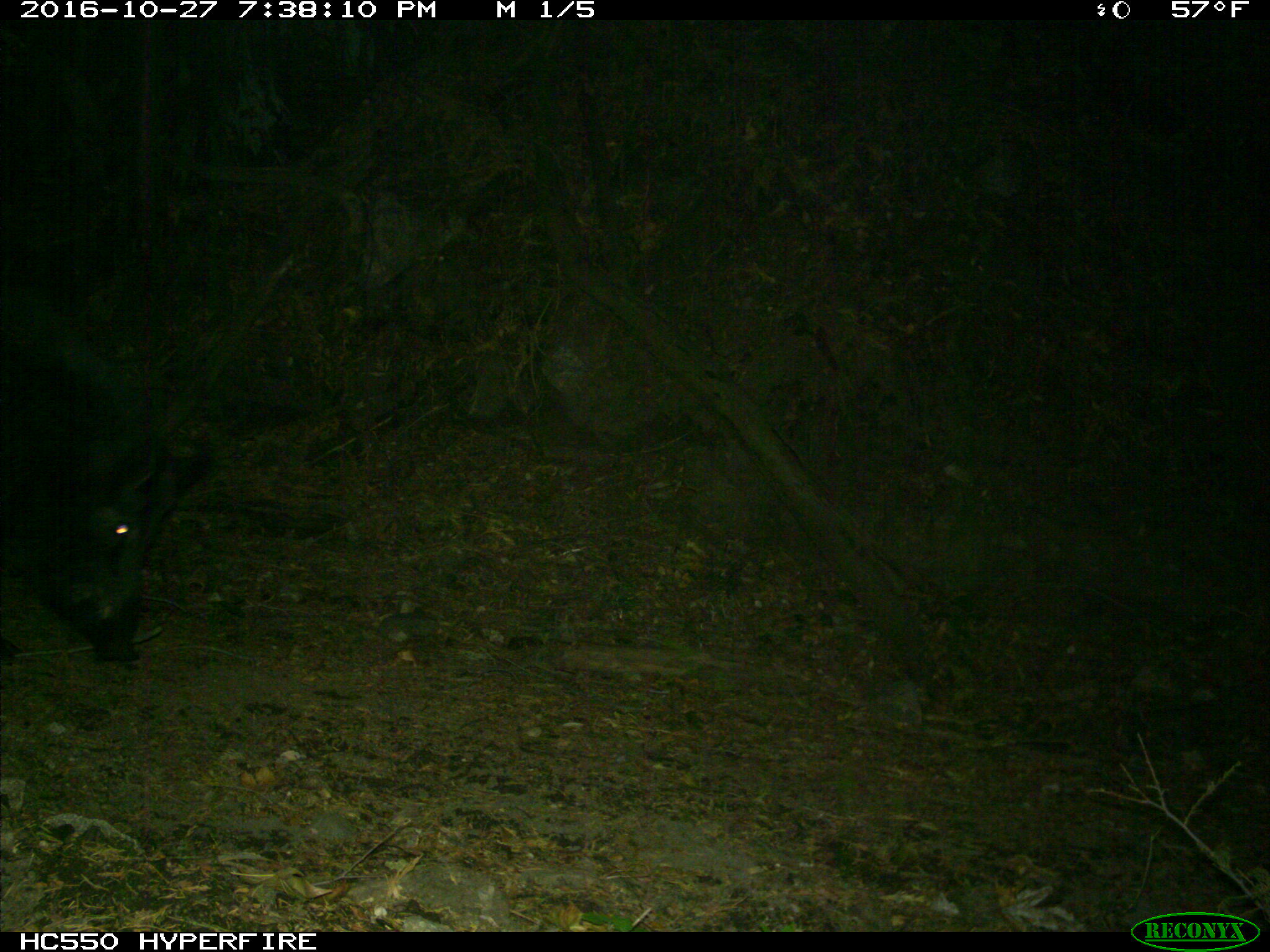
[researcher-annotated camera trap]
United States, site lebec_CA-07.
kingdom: Animalia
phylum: Chordata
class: Mammalia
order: Artiodactyla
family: Suidae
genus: Sus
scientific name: Sus scrofa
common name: wild boar